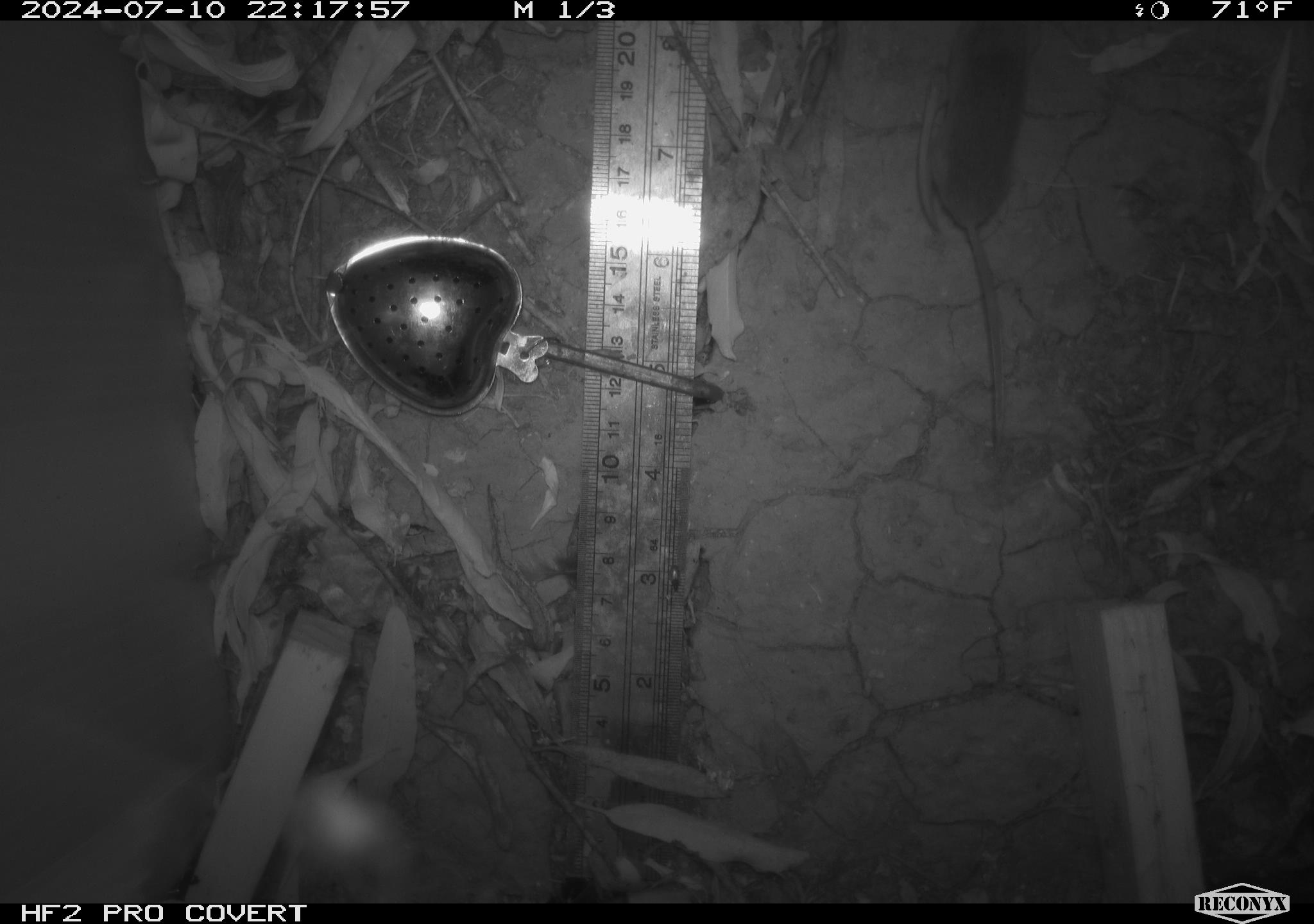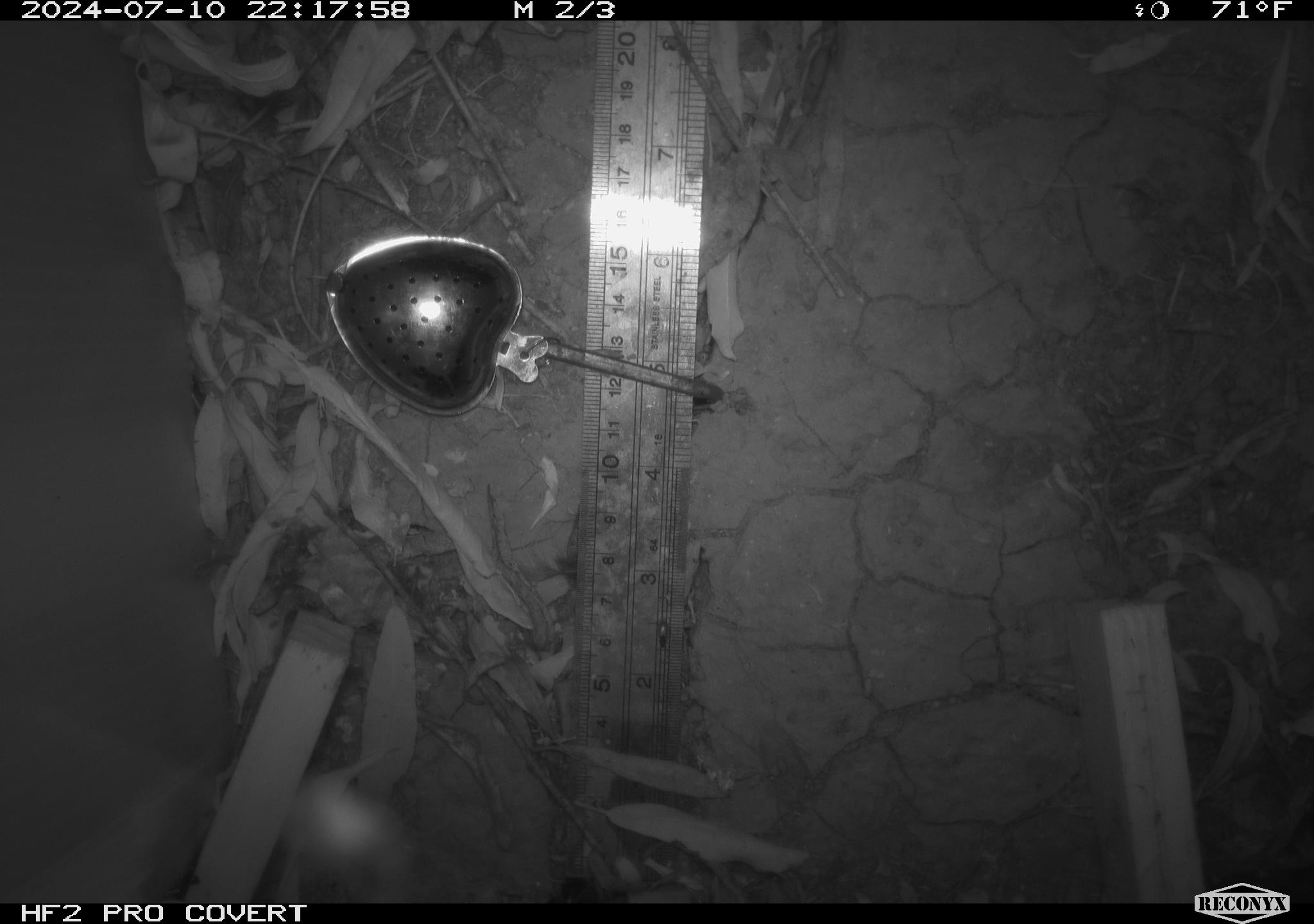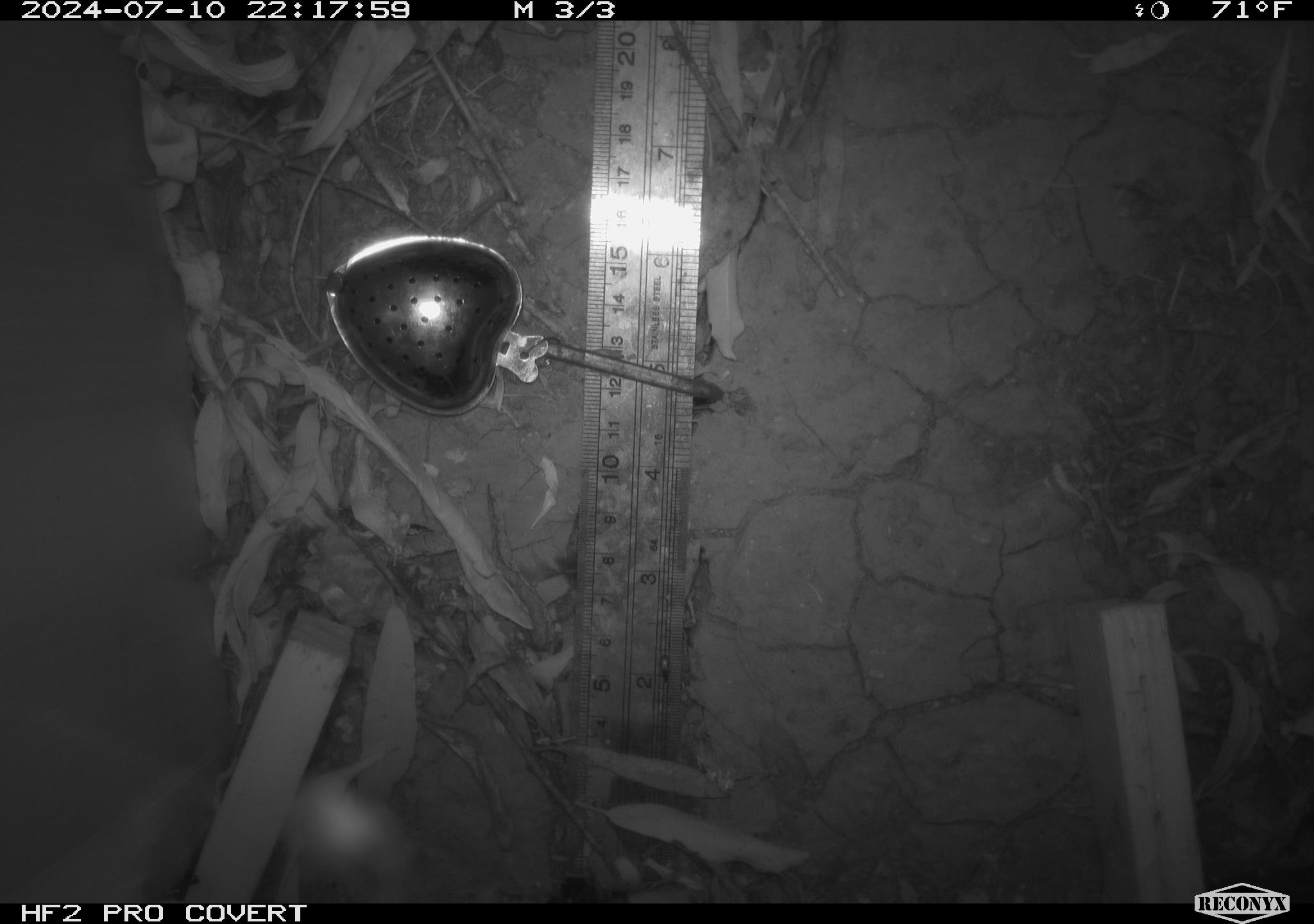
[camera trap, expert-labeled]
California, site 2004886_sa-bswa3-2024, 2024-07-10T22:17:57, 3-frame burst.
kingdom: Animalia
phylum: Chordata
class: Mammalia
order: Eulipotyphla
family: Soricidae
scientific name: Soricidae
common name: shrews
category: soricidae family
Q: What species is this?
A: Soricidae family (shrews) (Soricidae).